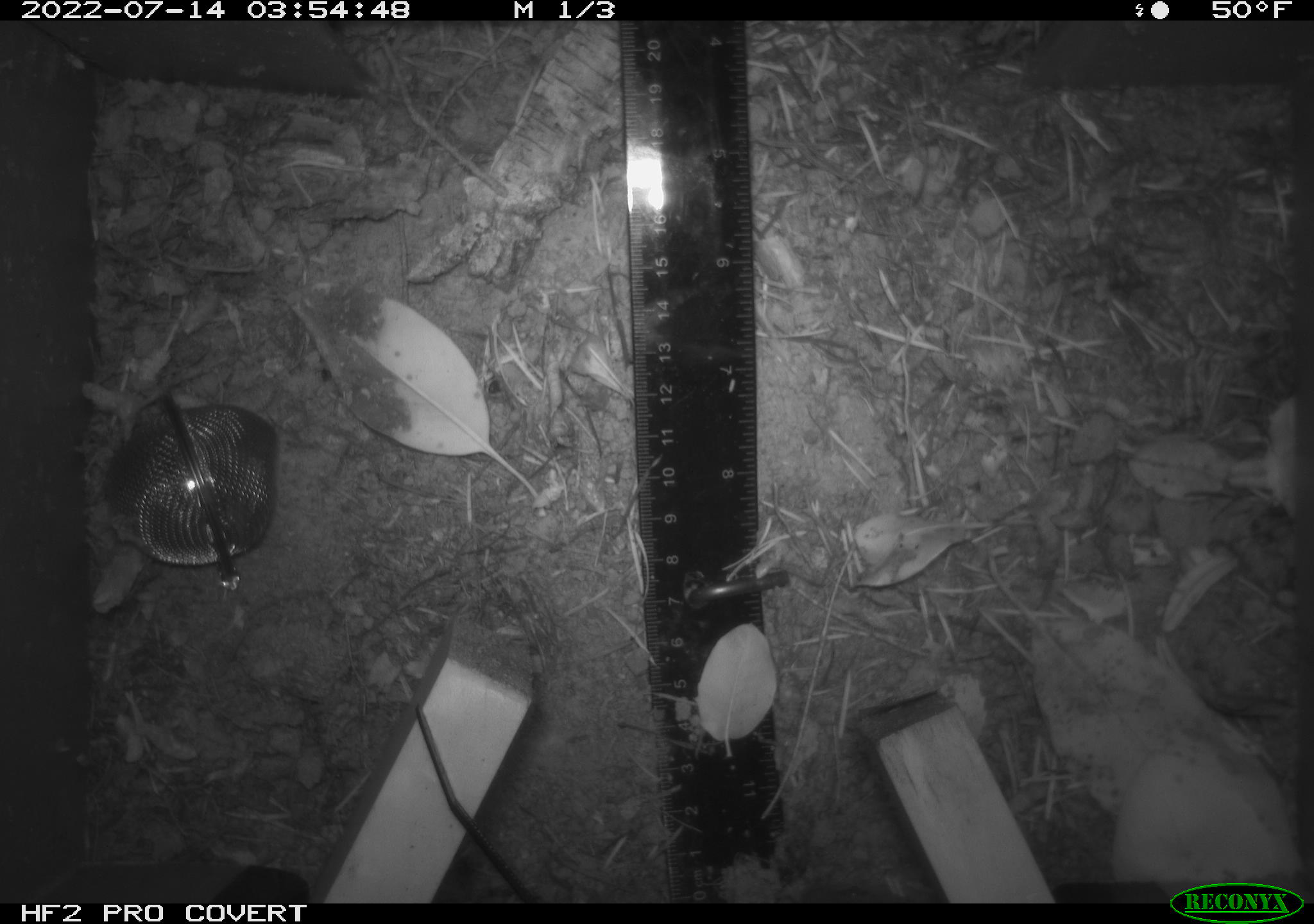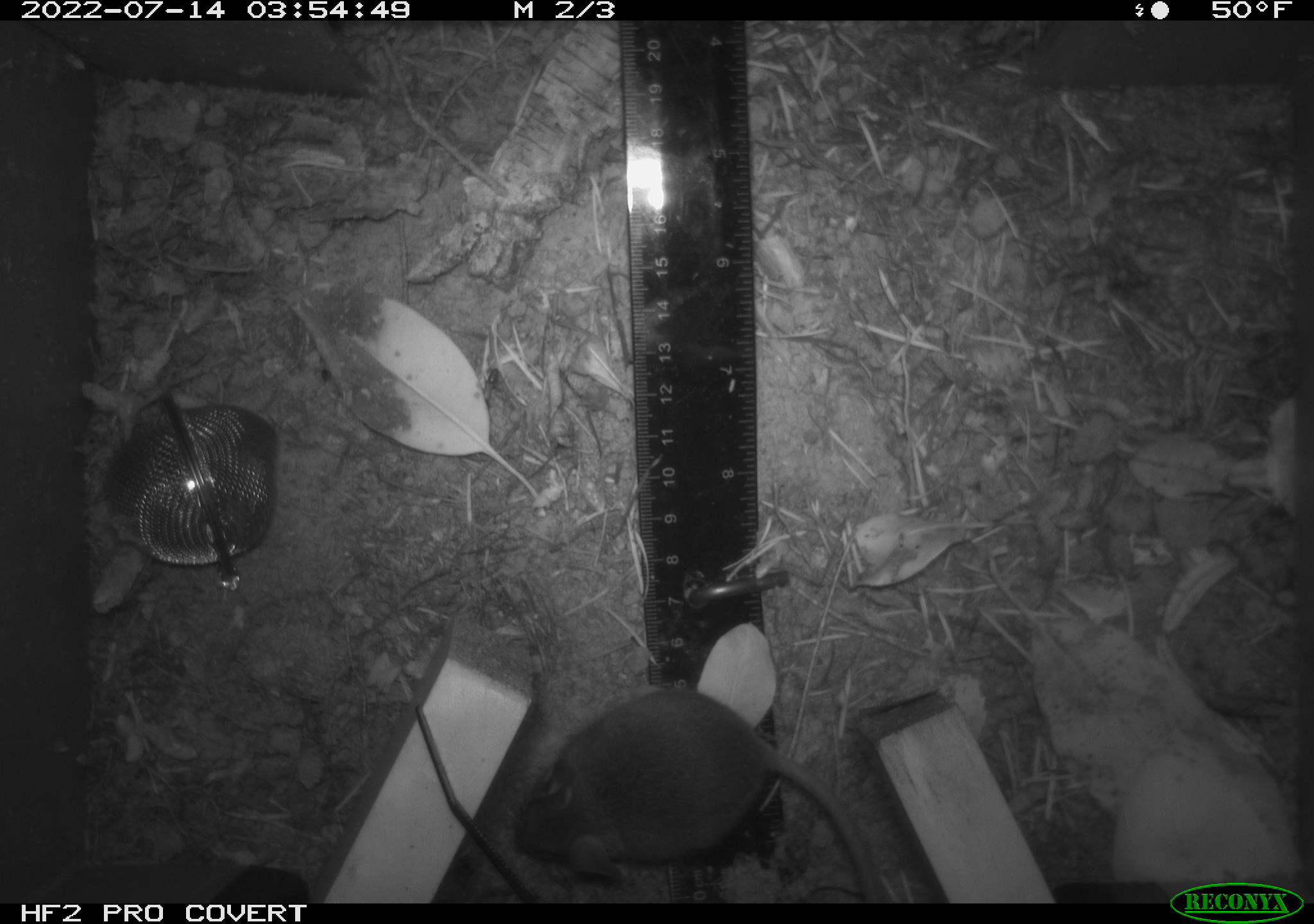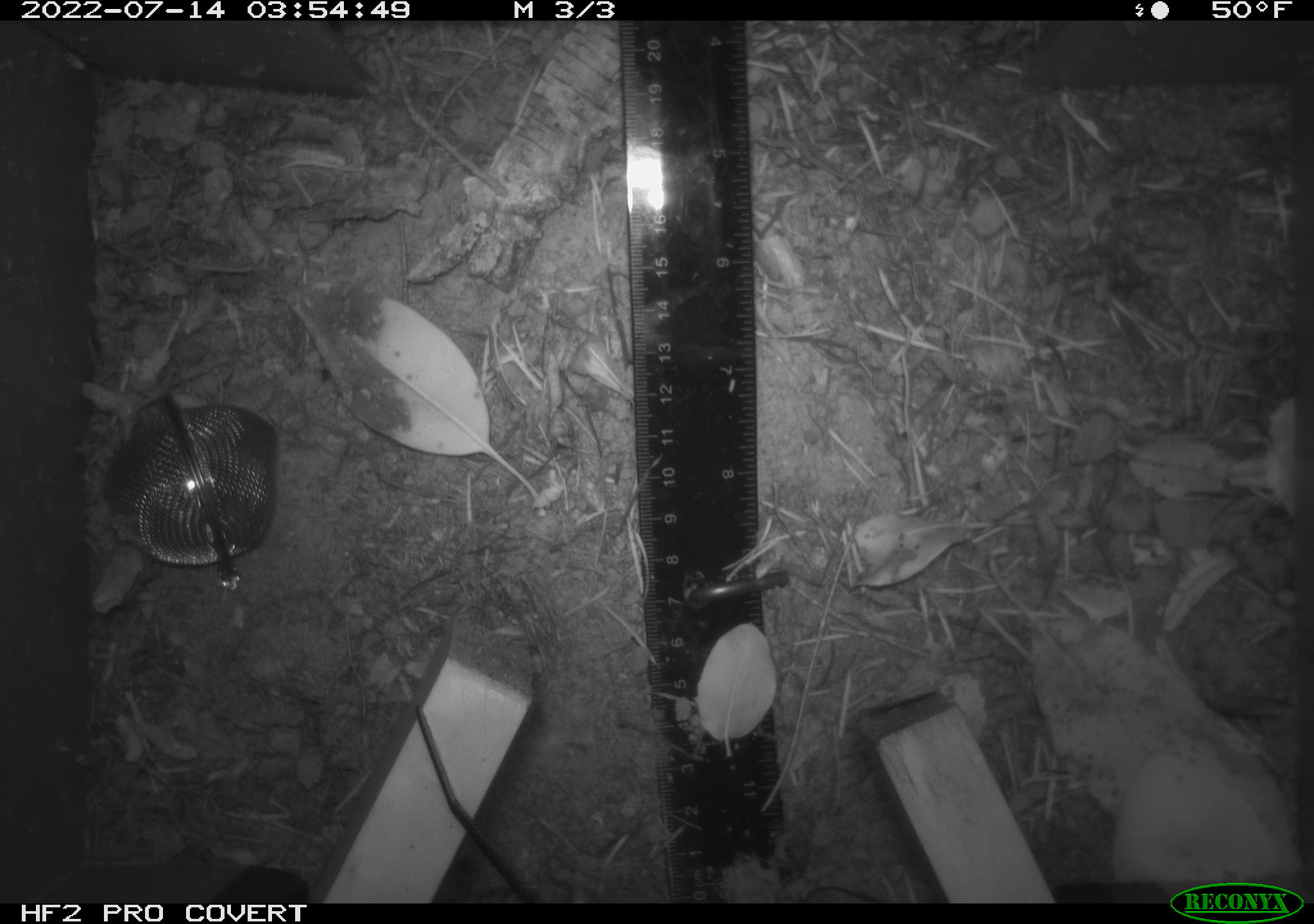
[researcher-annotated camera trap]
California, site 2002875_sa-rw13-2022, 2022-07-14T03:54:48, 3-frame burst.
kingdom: Animalia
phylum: Chordata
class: Mammalia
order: Rodentia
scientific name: Rodentia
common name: mouse species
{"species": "mouse species (Rodentia)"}